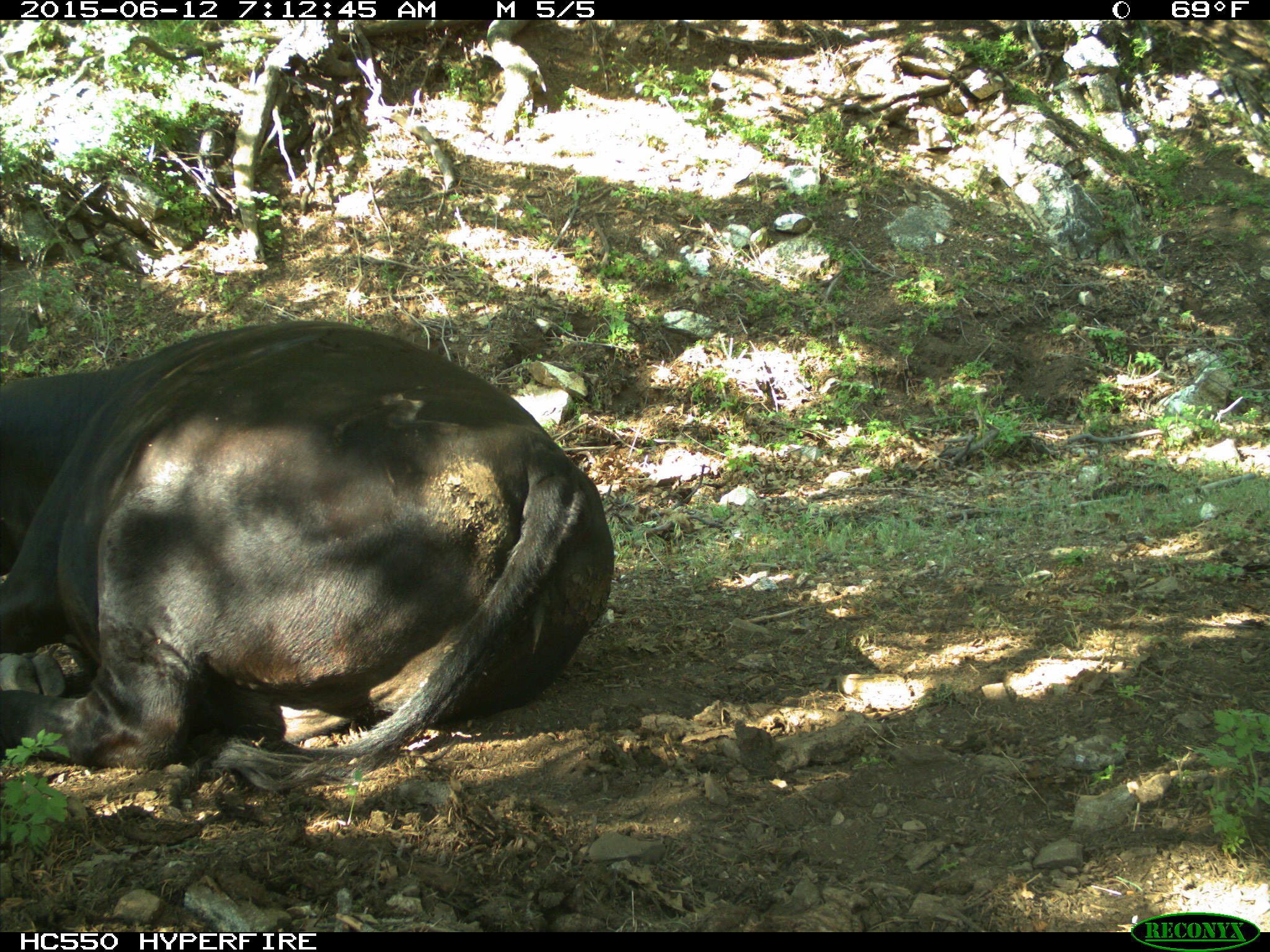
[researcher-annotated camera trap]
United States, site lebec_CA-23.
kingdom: Animalia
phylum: Chordata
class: Mammalia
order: Artiodactyla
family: Bovidae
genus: Bos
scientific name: Bos taurus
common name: domestic cow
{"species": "Bos taurus (domestic cow)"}